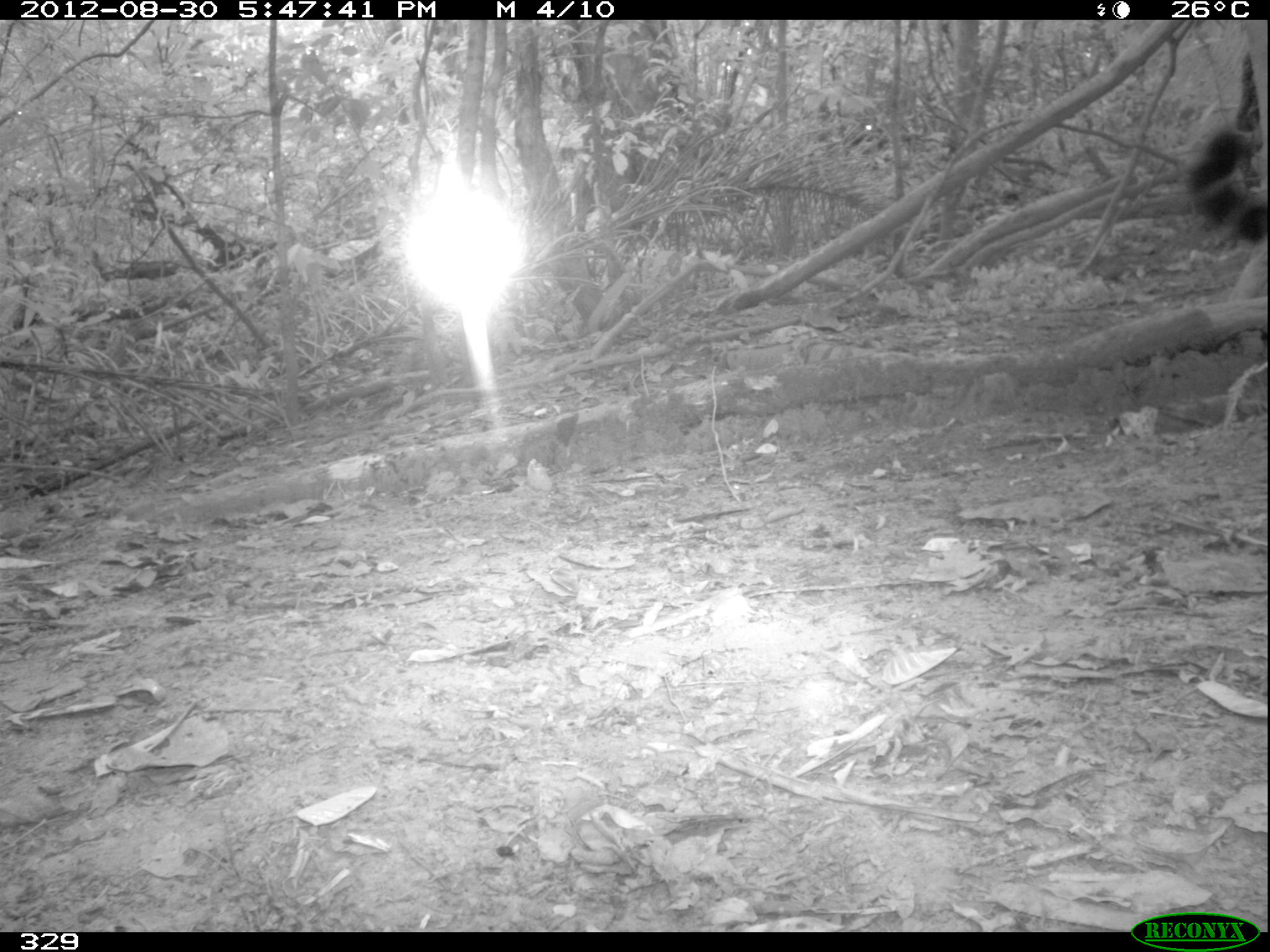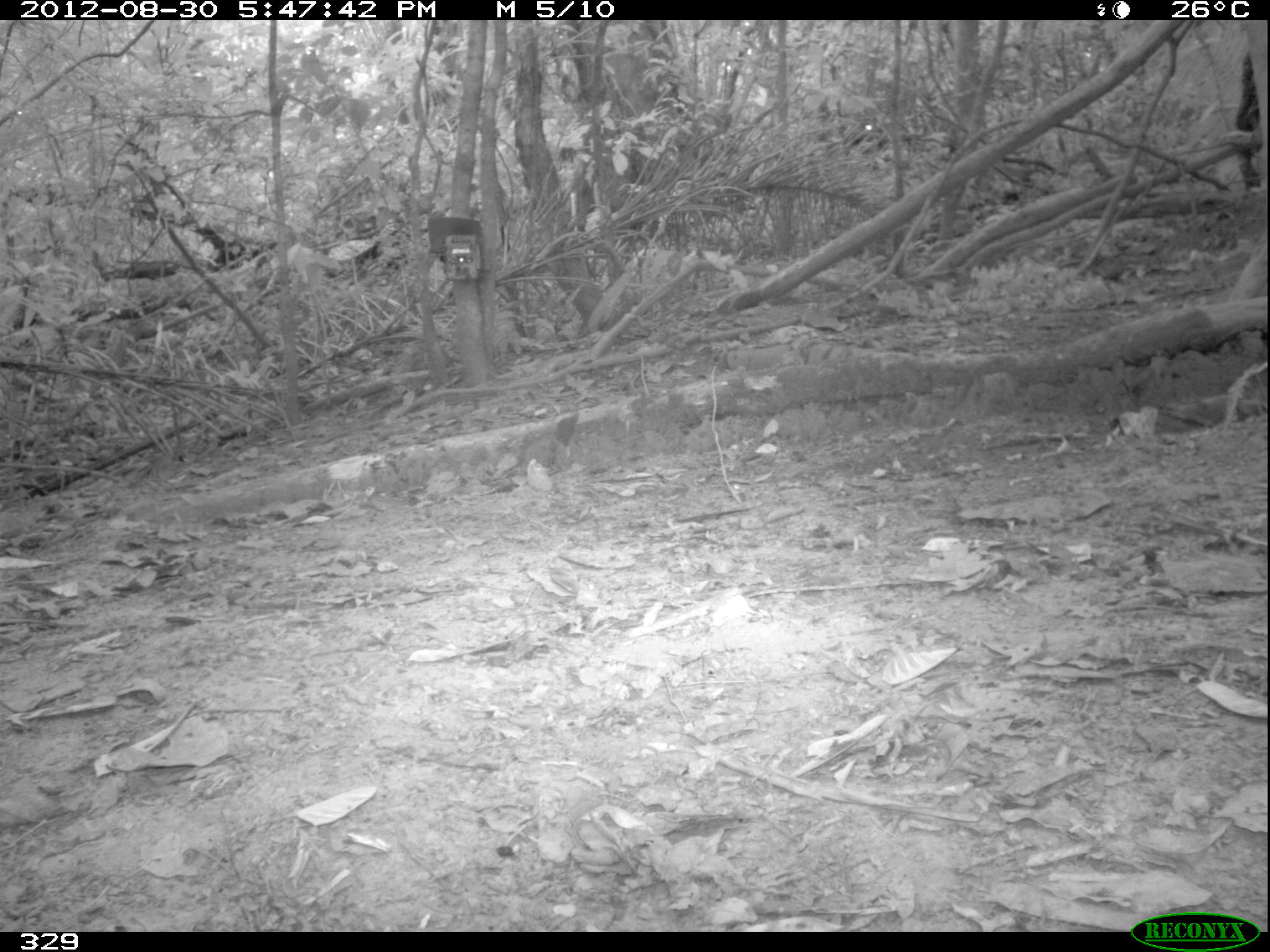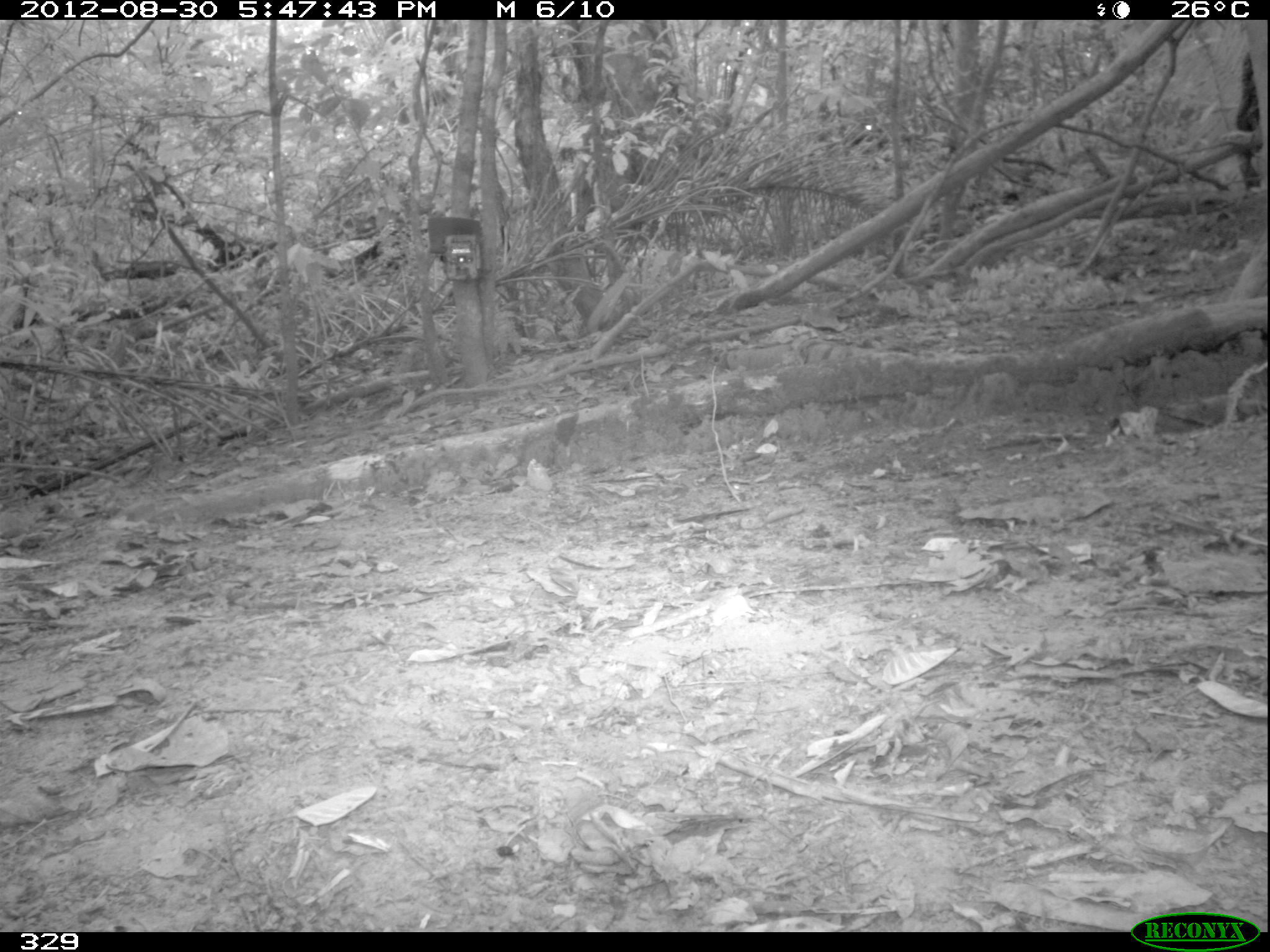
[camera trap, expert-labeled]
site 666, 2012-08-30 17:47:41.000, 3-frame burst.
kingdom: Animalia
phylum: Chordata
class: Mammalia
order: Carnivora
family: Felidae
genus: Panthera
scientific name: Panthera onca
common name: jaguar